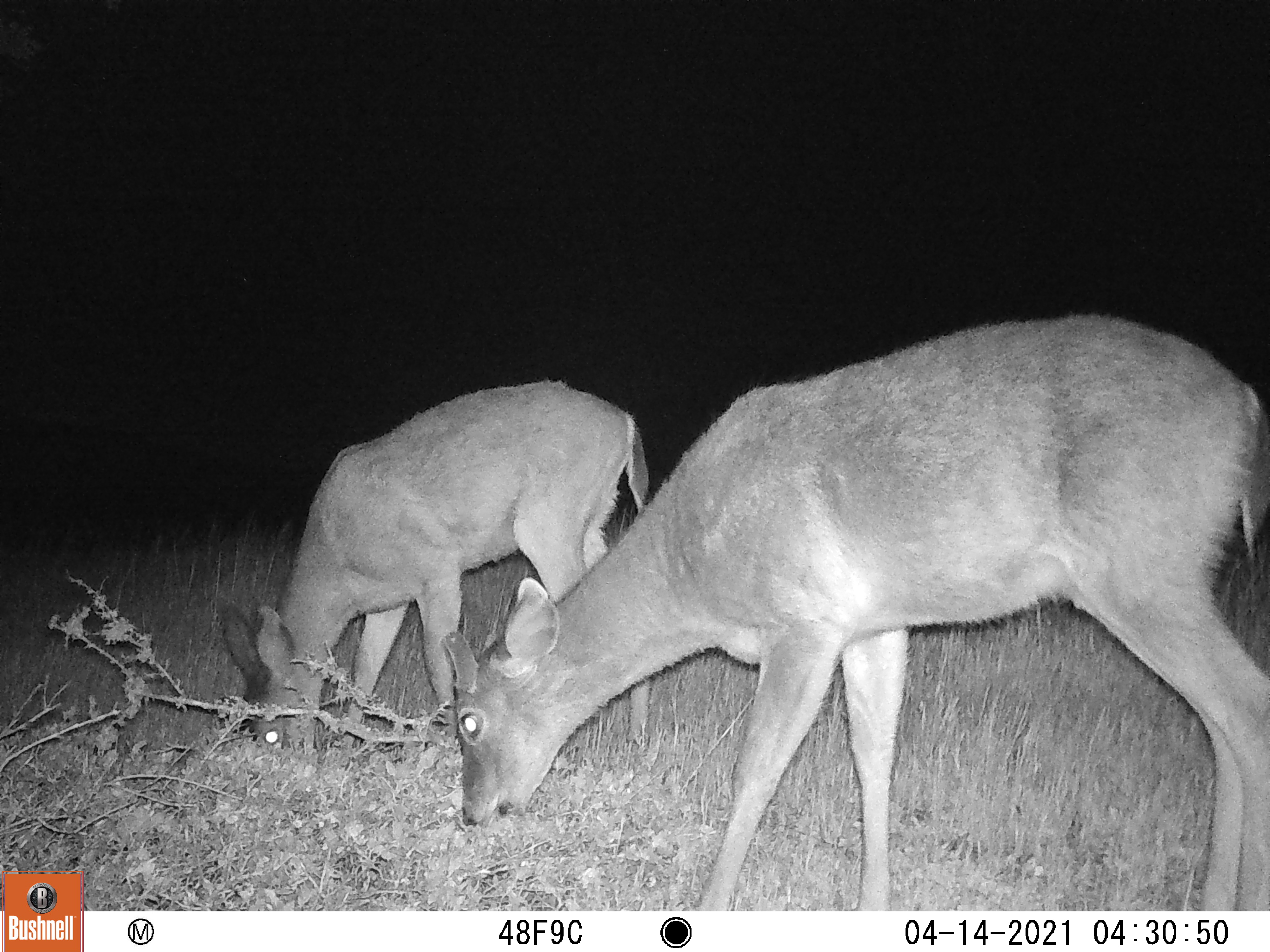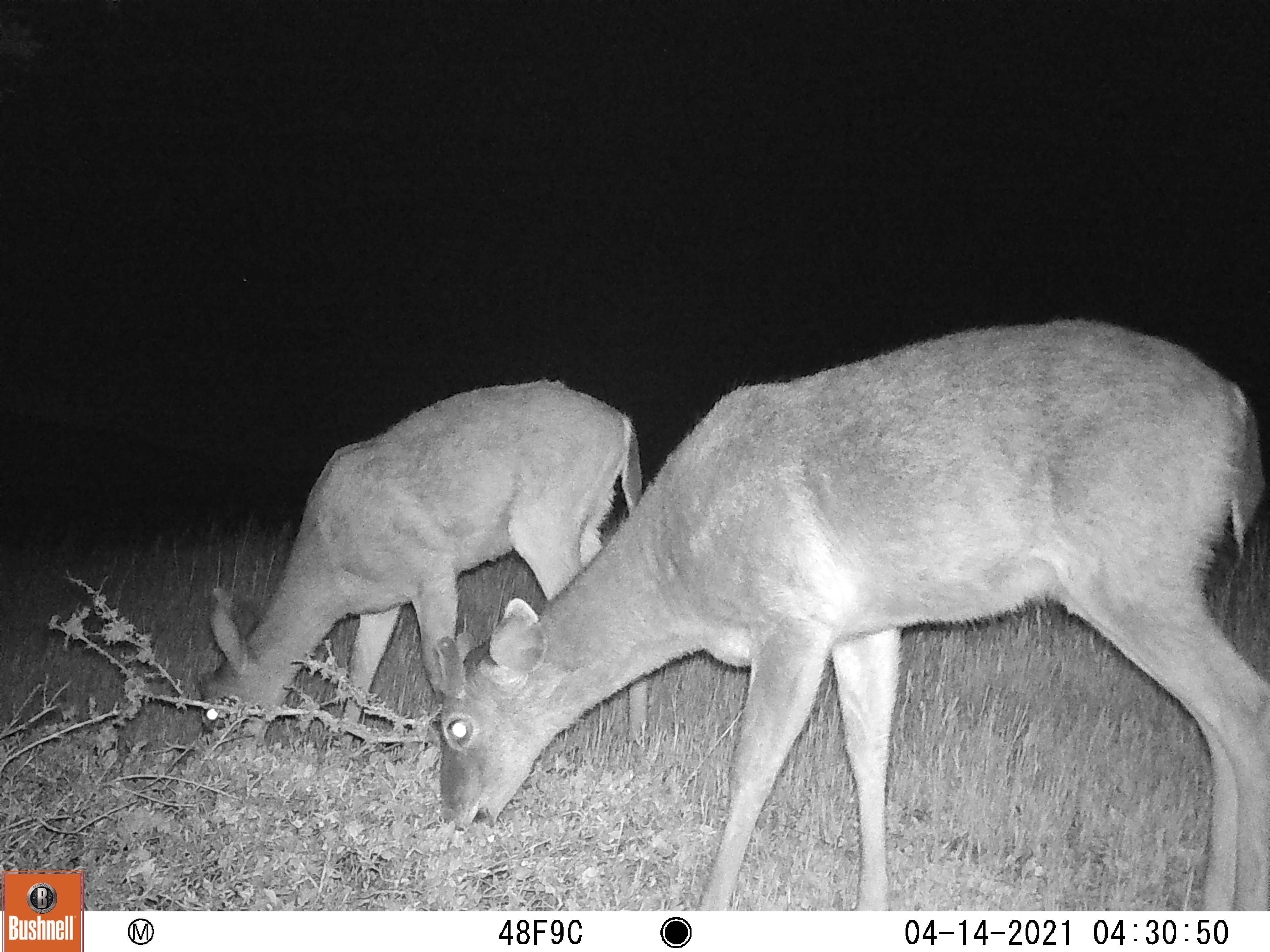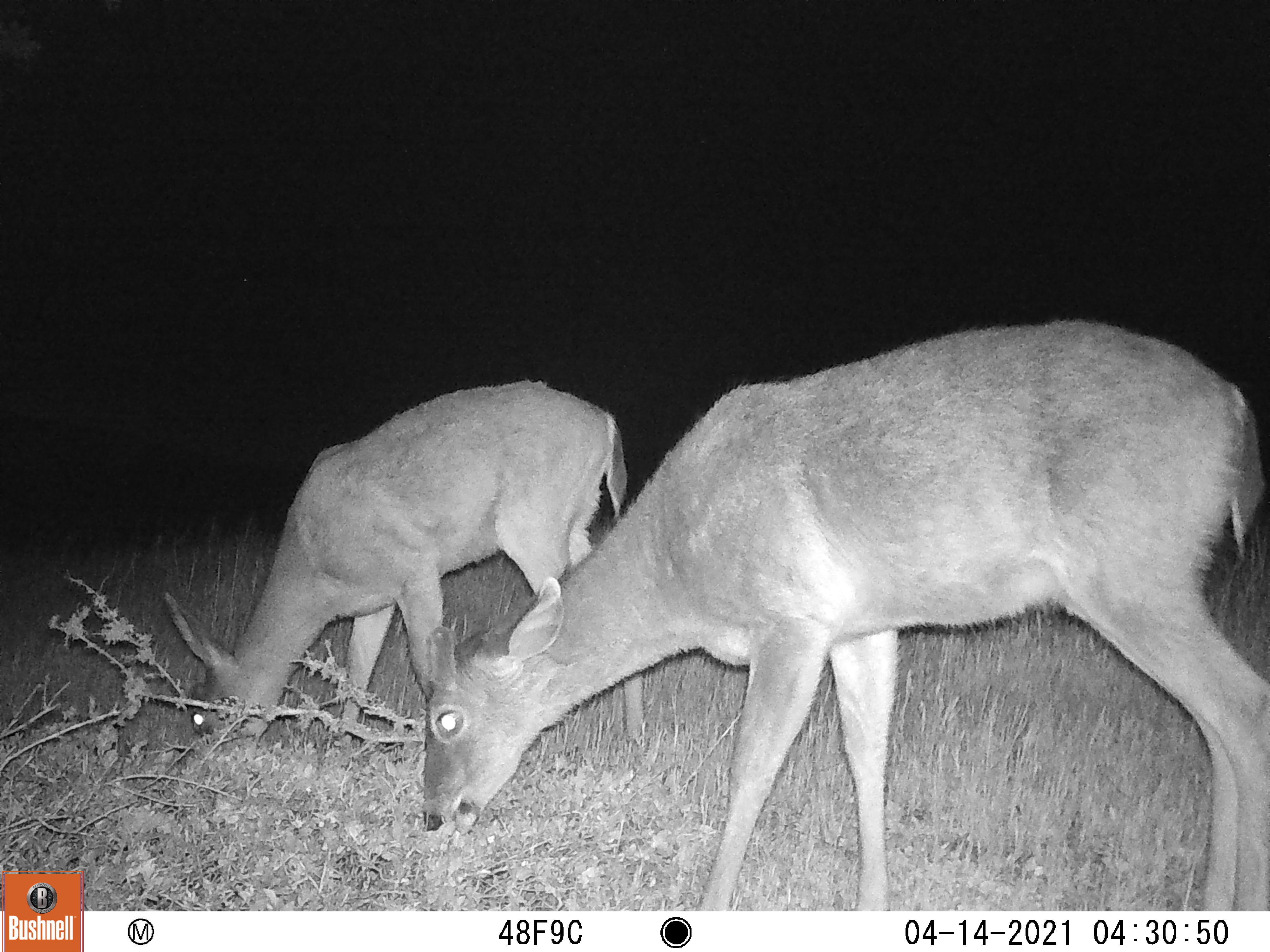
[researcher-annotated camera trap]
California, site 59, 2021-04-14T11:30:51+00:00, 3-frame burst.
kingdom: Animalia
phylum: Chordata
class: Mammalia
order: Artiodactyla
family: Cervidae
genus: Odocoileus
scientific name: Odocoileus hemionus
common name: mule deer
Mule deer (Odocoileus hemionus).